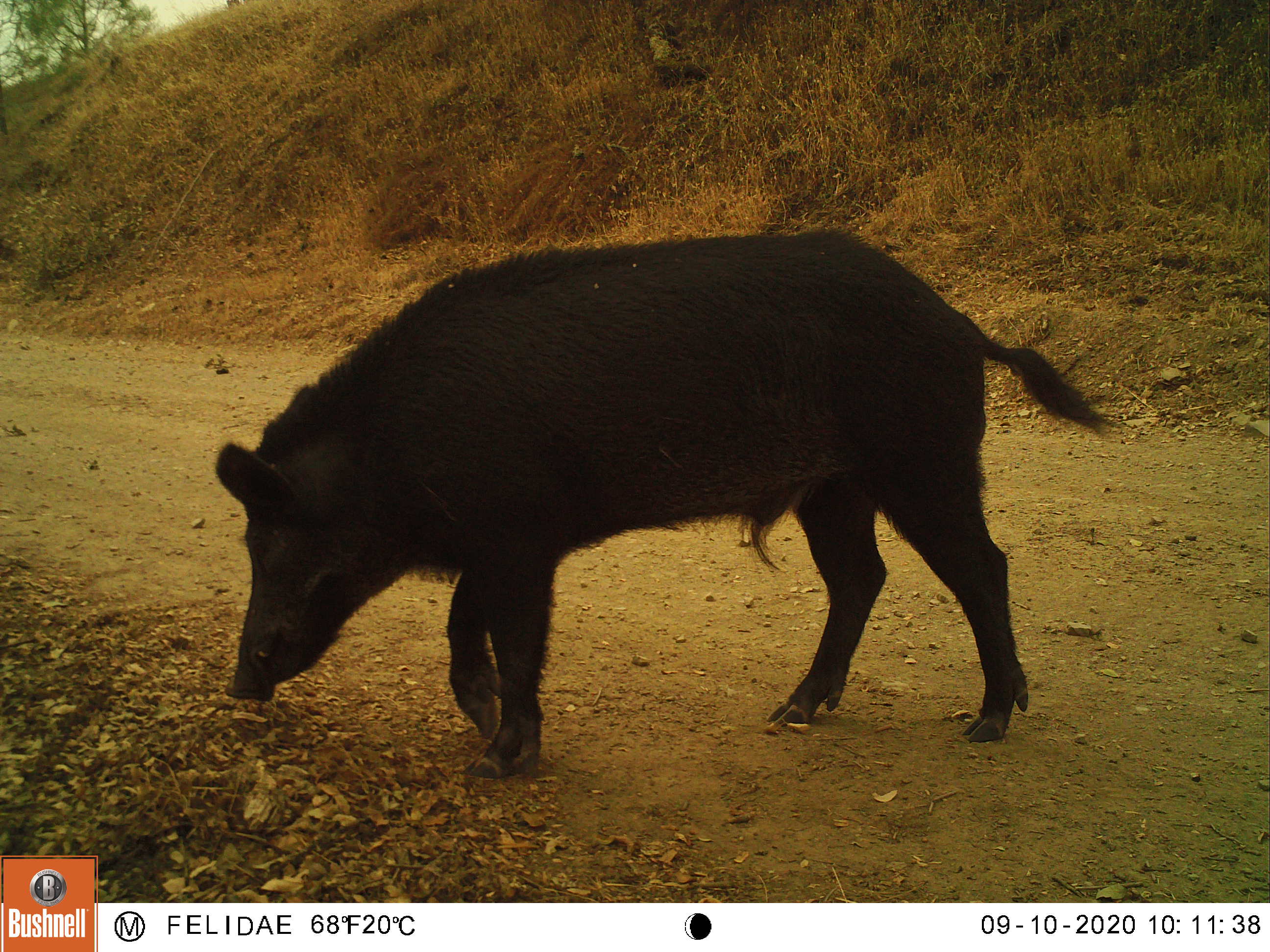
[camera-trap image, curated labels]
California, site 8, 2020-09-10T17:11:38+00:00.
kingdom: Animalia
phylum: Chordata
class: Mammalia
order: Artiodactyla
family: Suidae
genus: Sus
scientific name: Sus scrofa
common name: wild boar